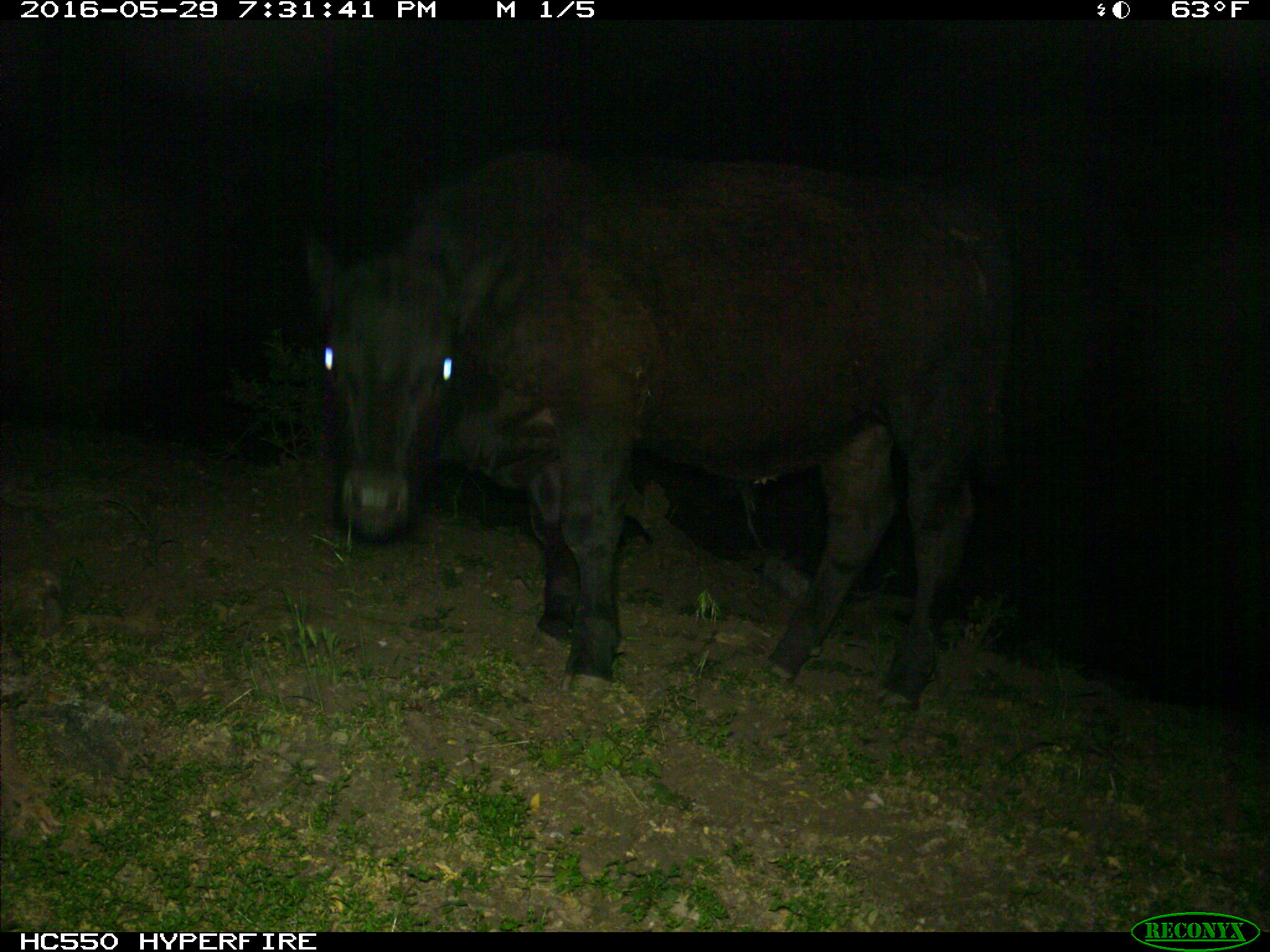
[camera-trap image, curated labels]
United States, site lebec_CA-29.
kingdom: Animalia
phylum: Chordata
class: Mammalia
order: Artiodactyla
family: Bovidae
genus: Bos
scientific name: Bos taurus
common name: domestic cow